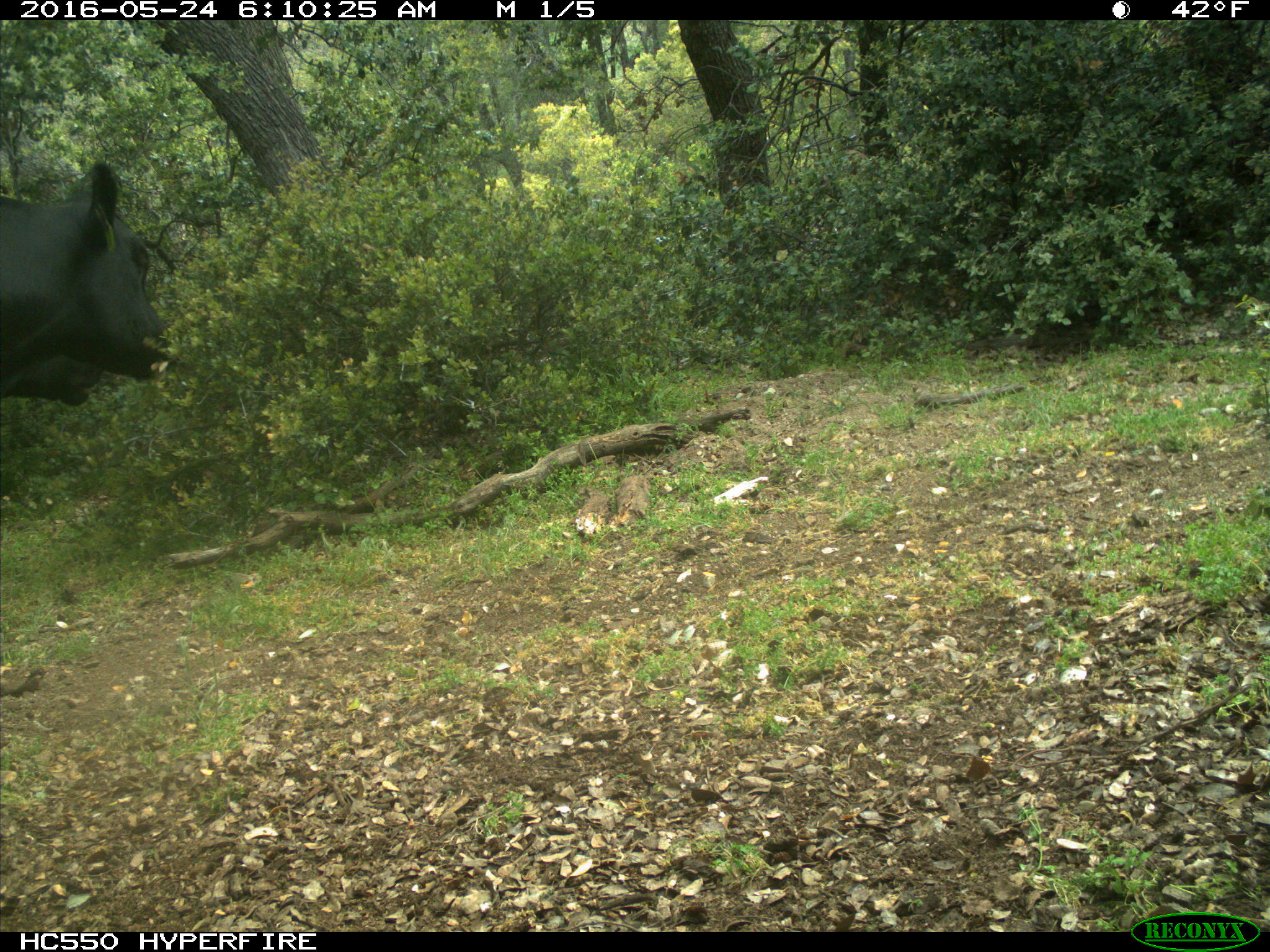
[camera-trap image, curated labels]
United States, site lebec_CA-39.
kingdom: Animalia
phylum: Chordata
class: Mammalia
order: Artiodactyla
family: Bovidae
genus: Bos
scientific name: Bos taurus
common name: domestic cow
Bos taurus (domestic cow).